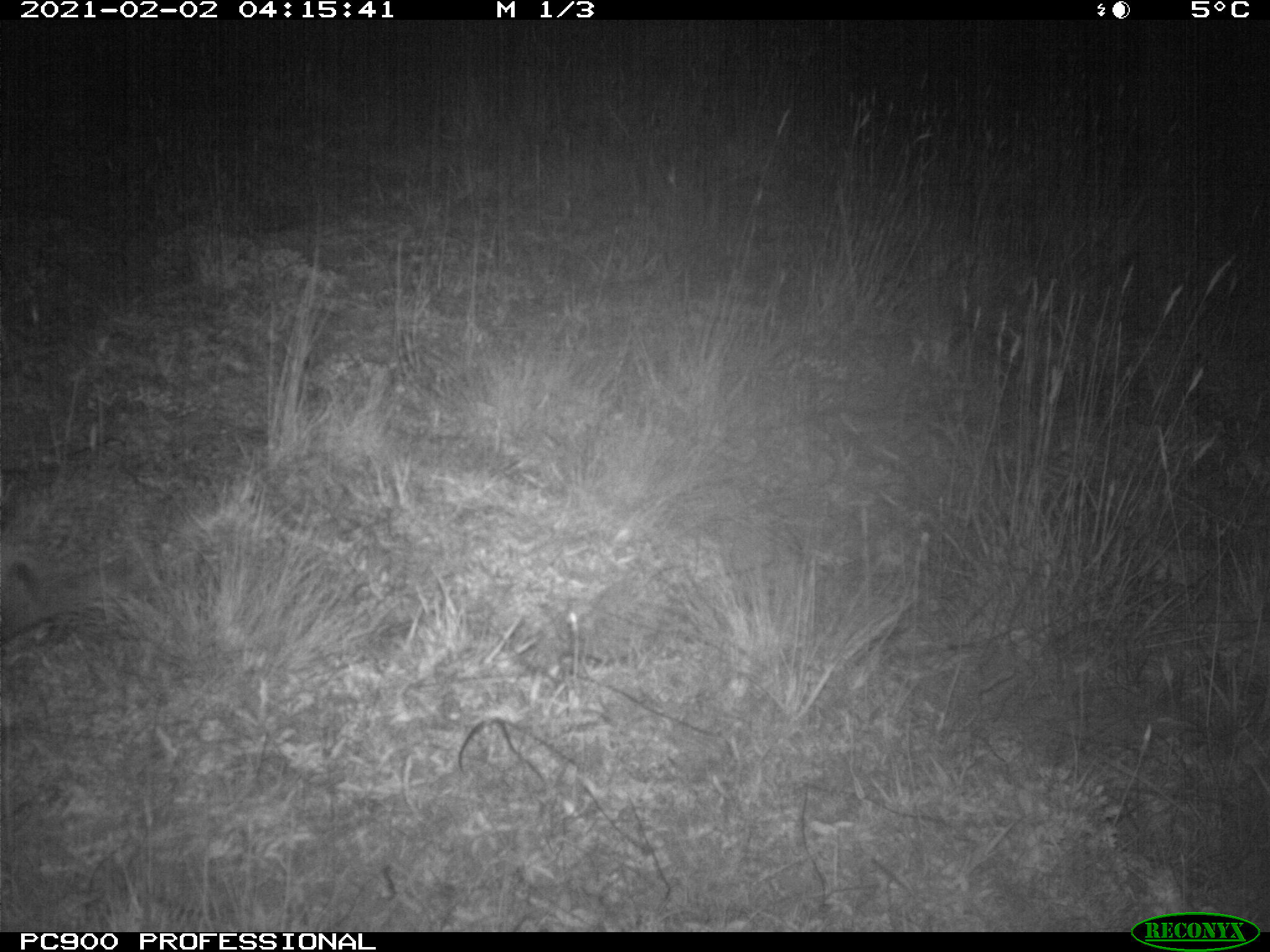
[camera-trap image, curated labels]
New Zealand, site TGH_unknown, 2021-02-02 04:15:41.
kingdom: Animalia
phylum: Chordata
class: Mammalia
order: Eulipotyphla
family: Erinaceidae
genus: Erinaceus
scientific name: Erinaceus europaeus europaeus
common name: european hedgehog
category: hedgehog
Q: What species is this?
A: Hedgehog (european hedgehog) (Erinaceus europaeus europaeus).